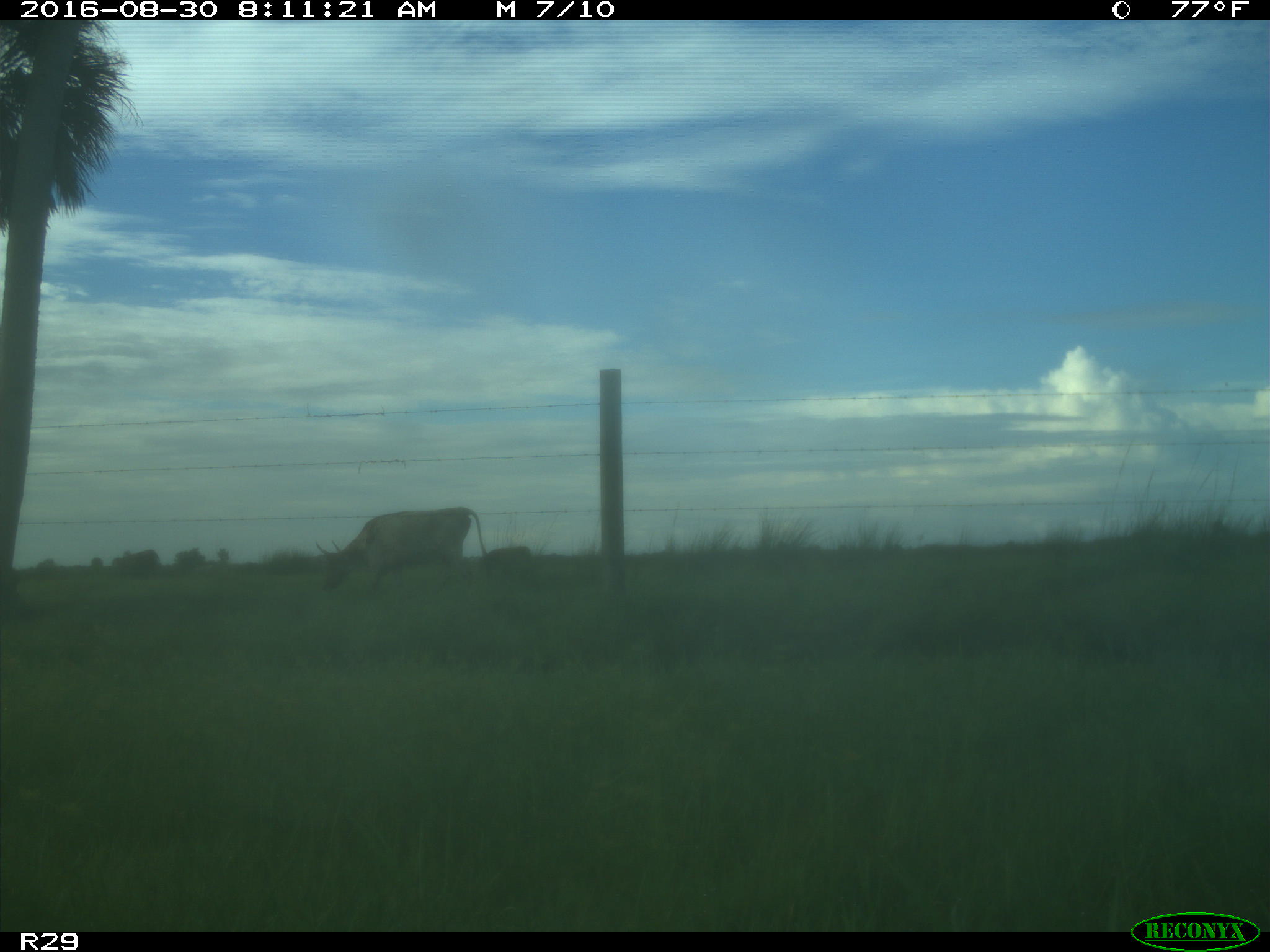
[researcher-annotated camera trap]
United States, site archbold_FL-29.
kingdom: Animalia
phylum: Chordata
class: Mammalia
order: Artiodactyla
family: Bovidae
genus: Bos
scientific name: Bos taurus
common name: domestic cow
Bos taurus (domestic cow).